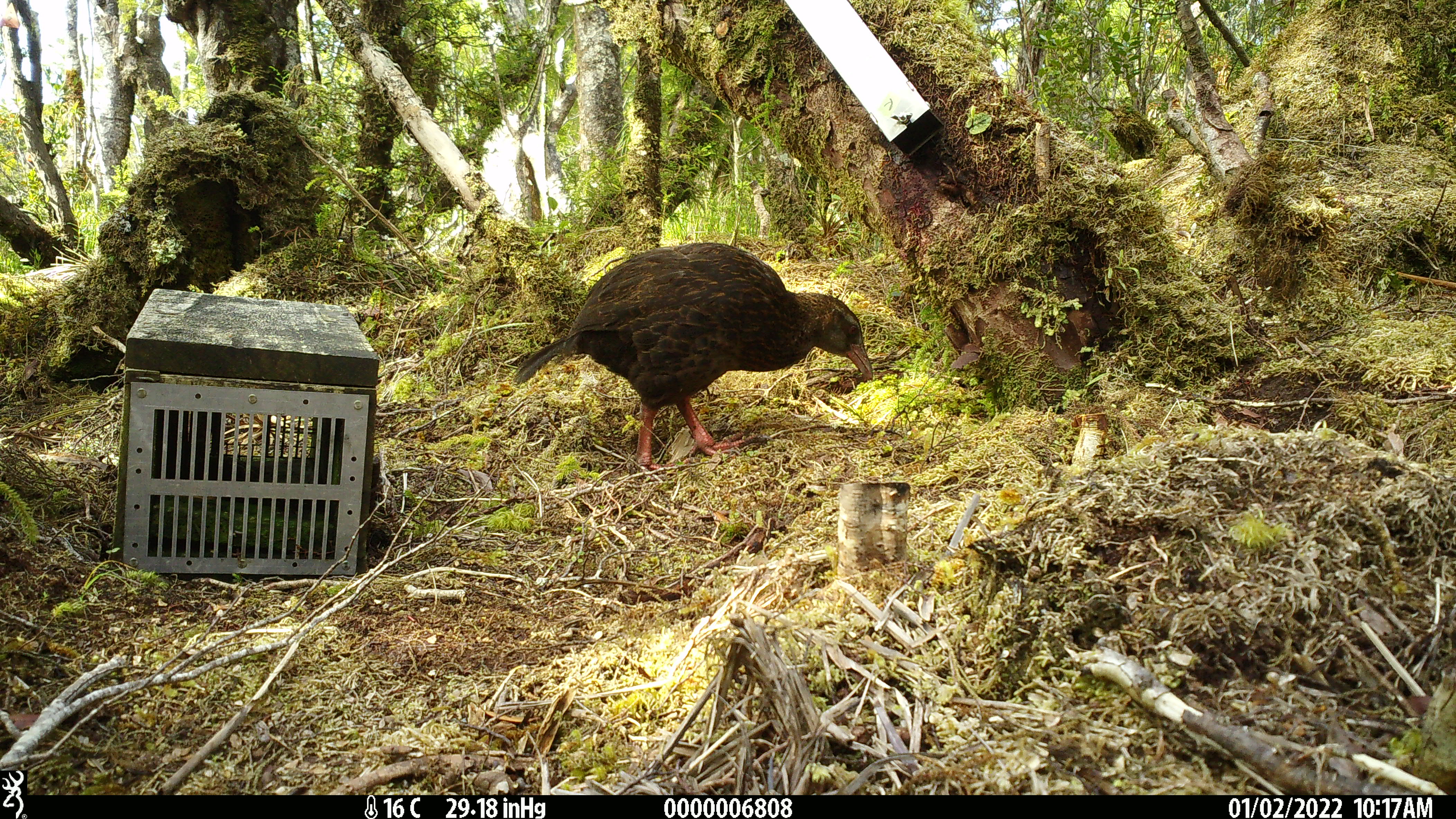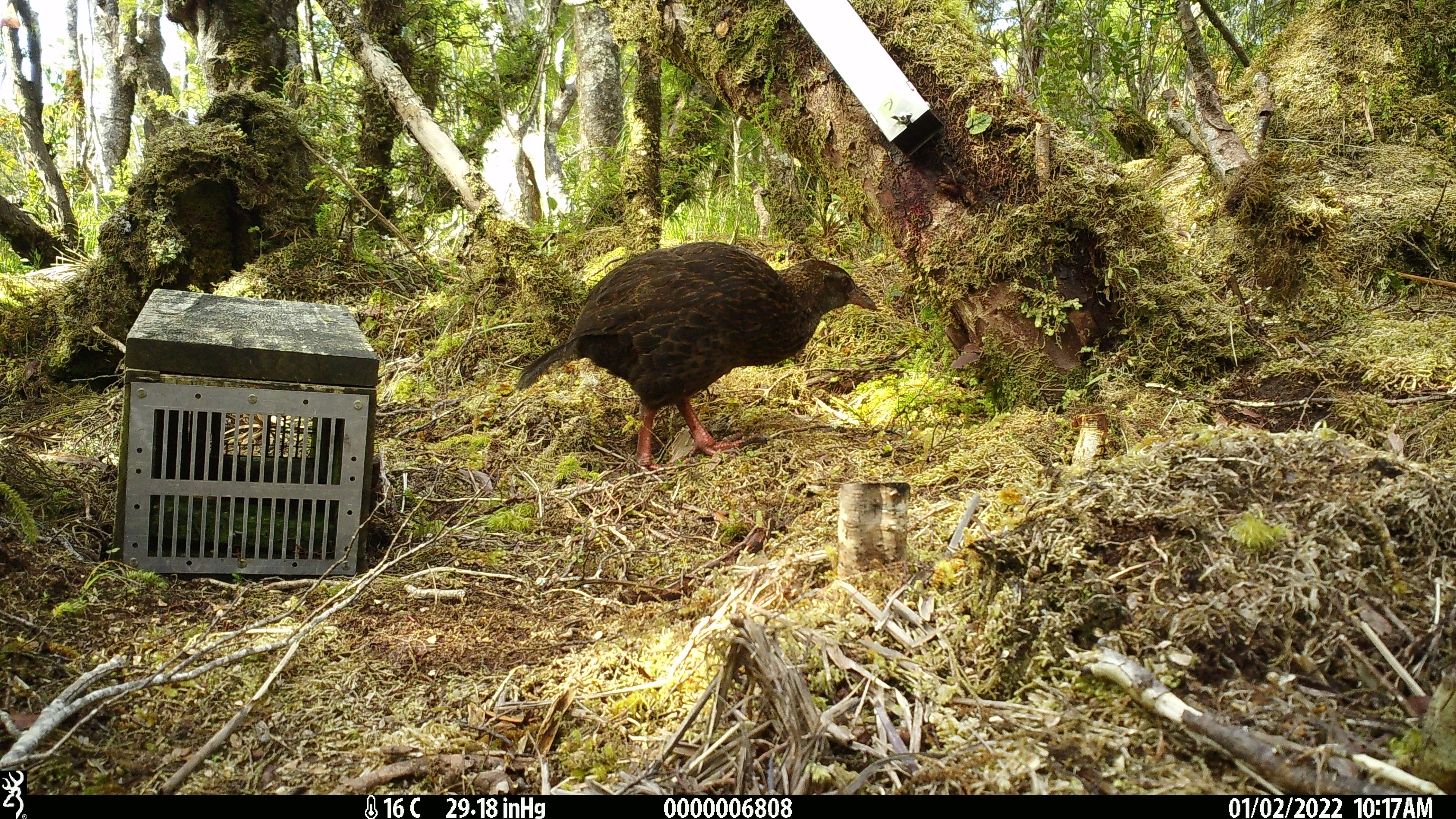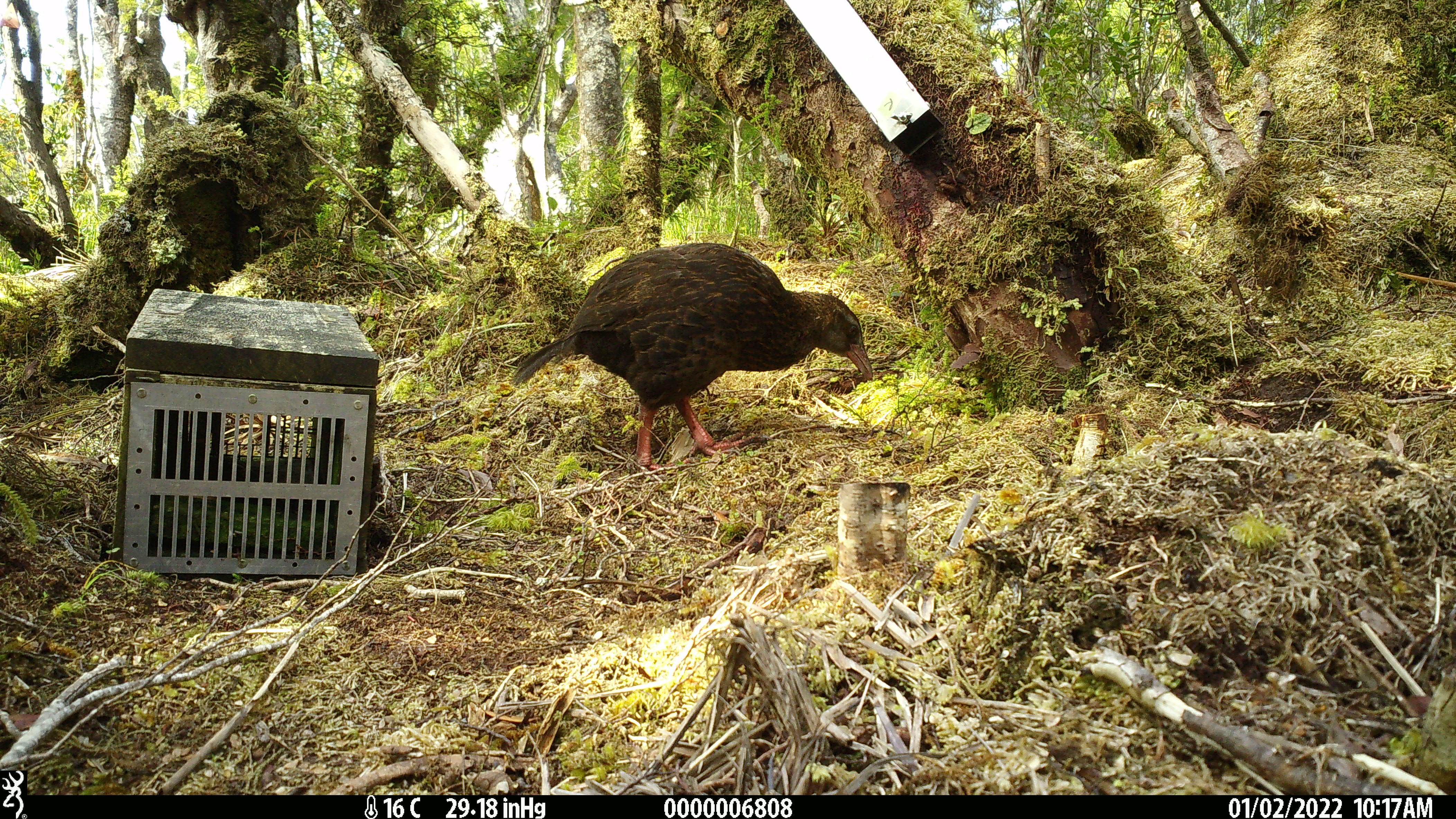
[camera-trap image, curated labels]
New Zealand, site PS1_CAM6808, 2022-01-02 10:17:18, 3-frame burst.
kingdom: Animalia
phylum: Chordata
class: Aves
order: Gruiformes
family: Rallidae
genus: Gallirallus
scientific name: Gallirallus australis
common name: weka